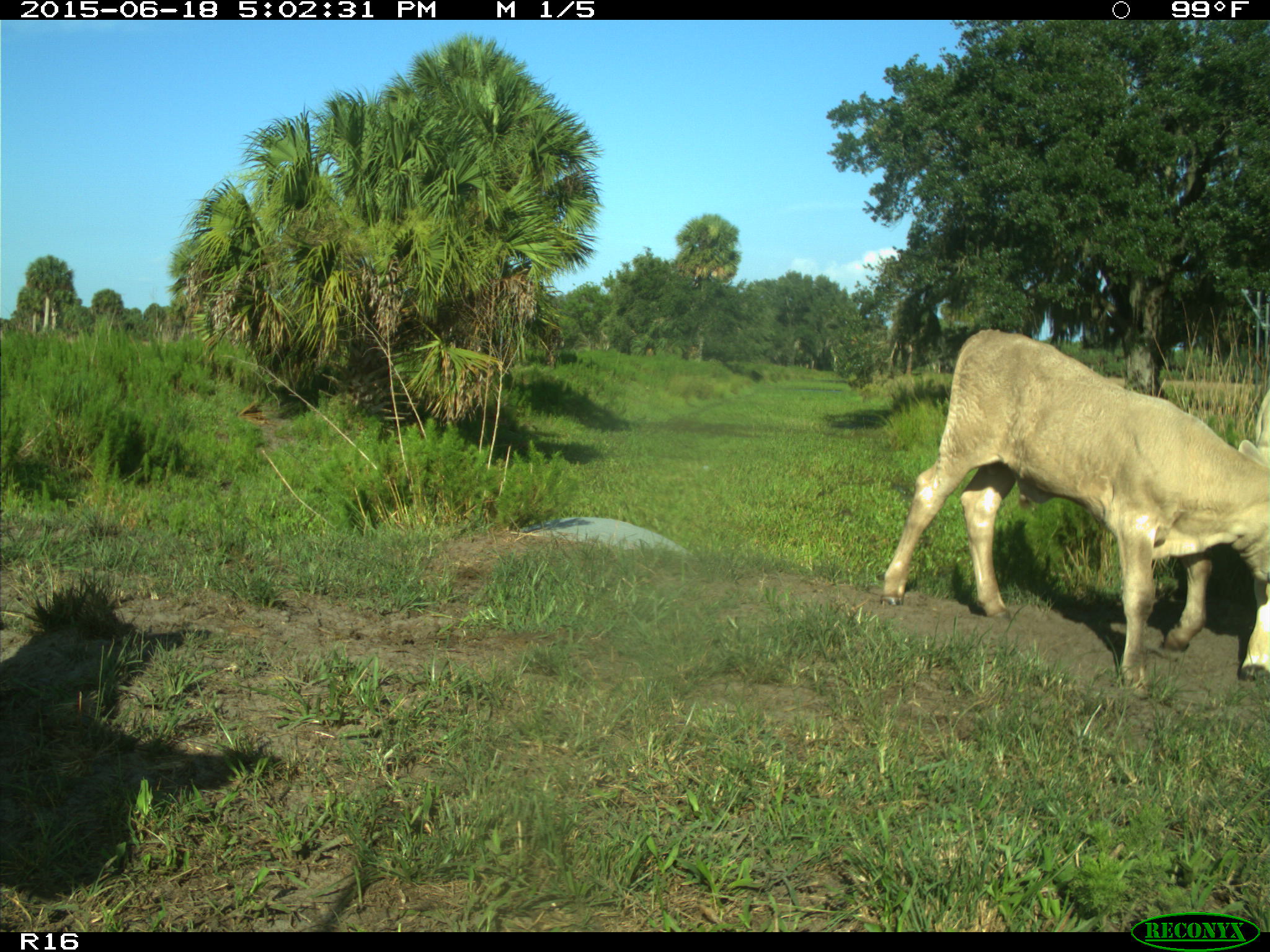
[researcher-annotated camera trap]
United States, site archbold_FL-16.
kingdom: Animalia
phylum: Chordata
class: Mammalia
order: Artiodactyla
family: Bovidae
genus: Bos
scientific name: Bos taurus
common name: domestic cow